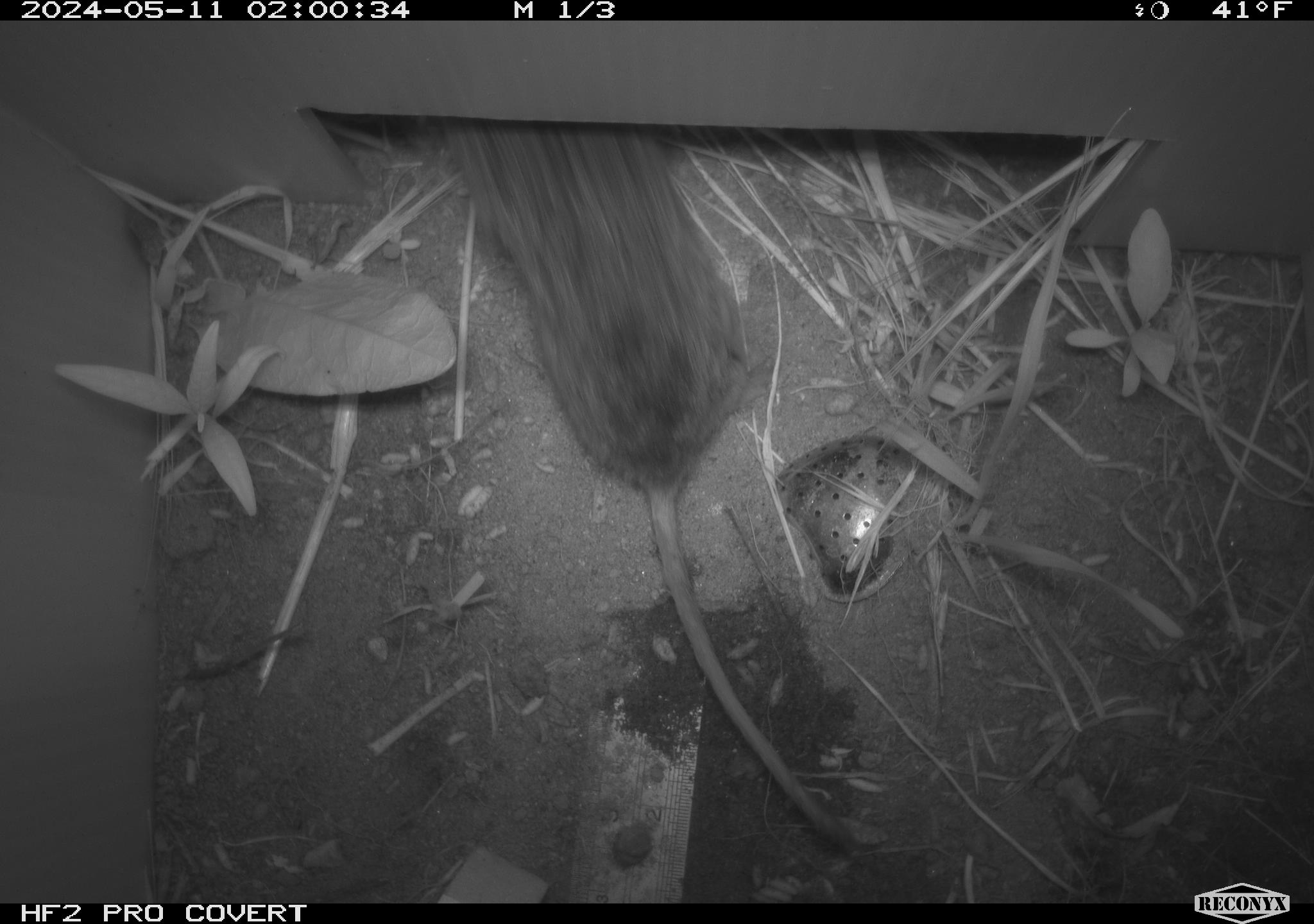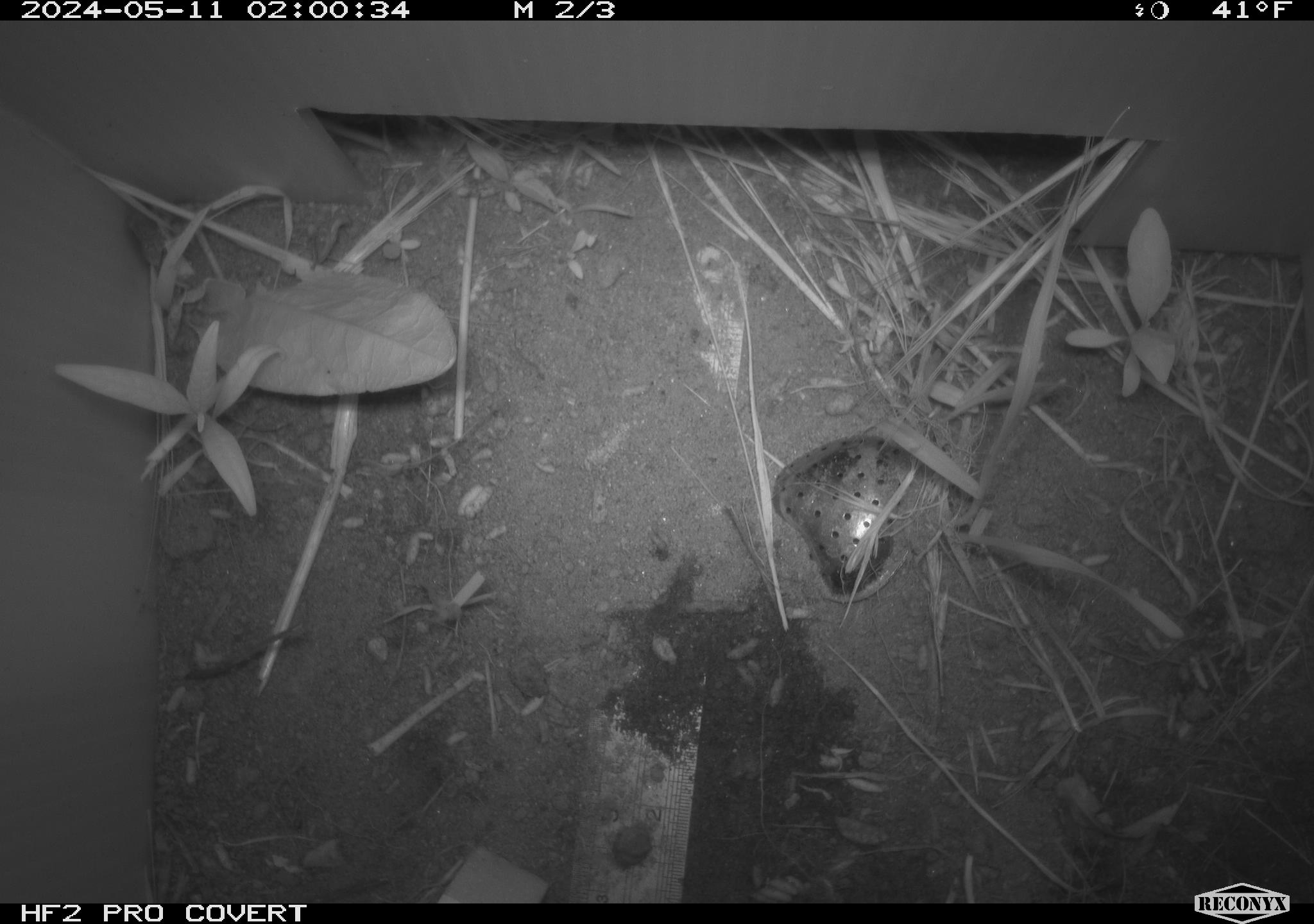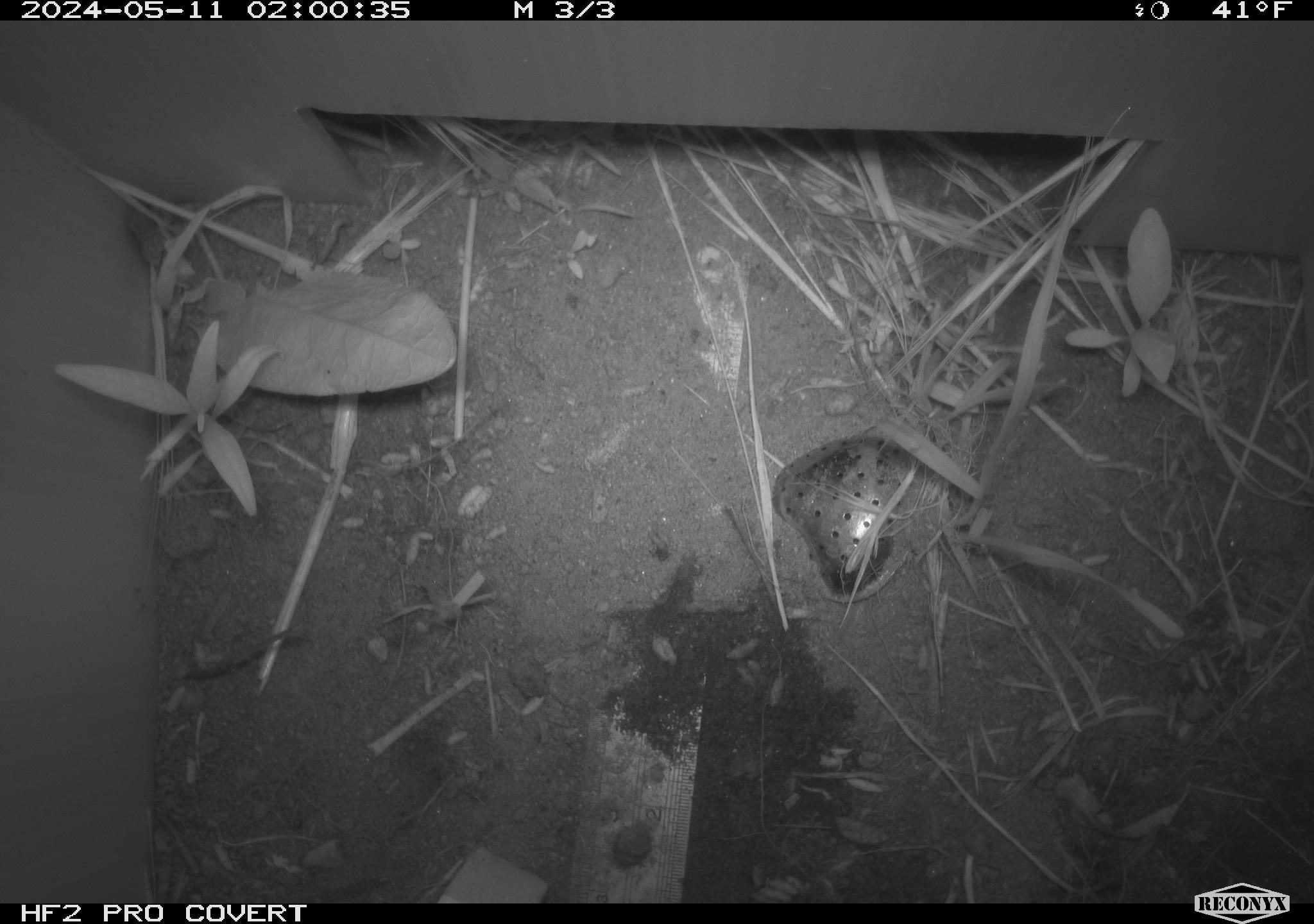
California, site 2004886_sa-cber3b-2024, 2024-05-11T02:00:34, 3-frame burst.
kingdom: Animalia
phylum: Chordata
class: Mammalia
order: Rodentia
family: Cricetidae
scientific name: Arvicolinae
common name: voles, lemmings, and muskrats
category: arvicolinae subfamily